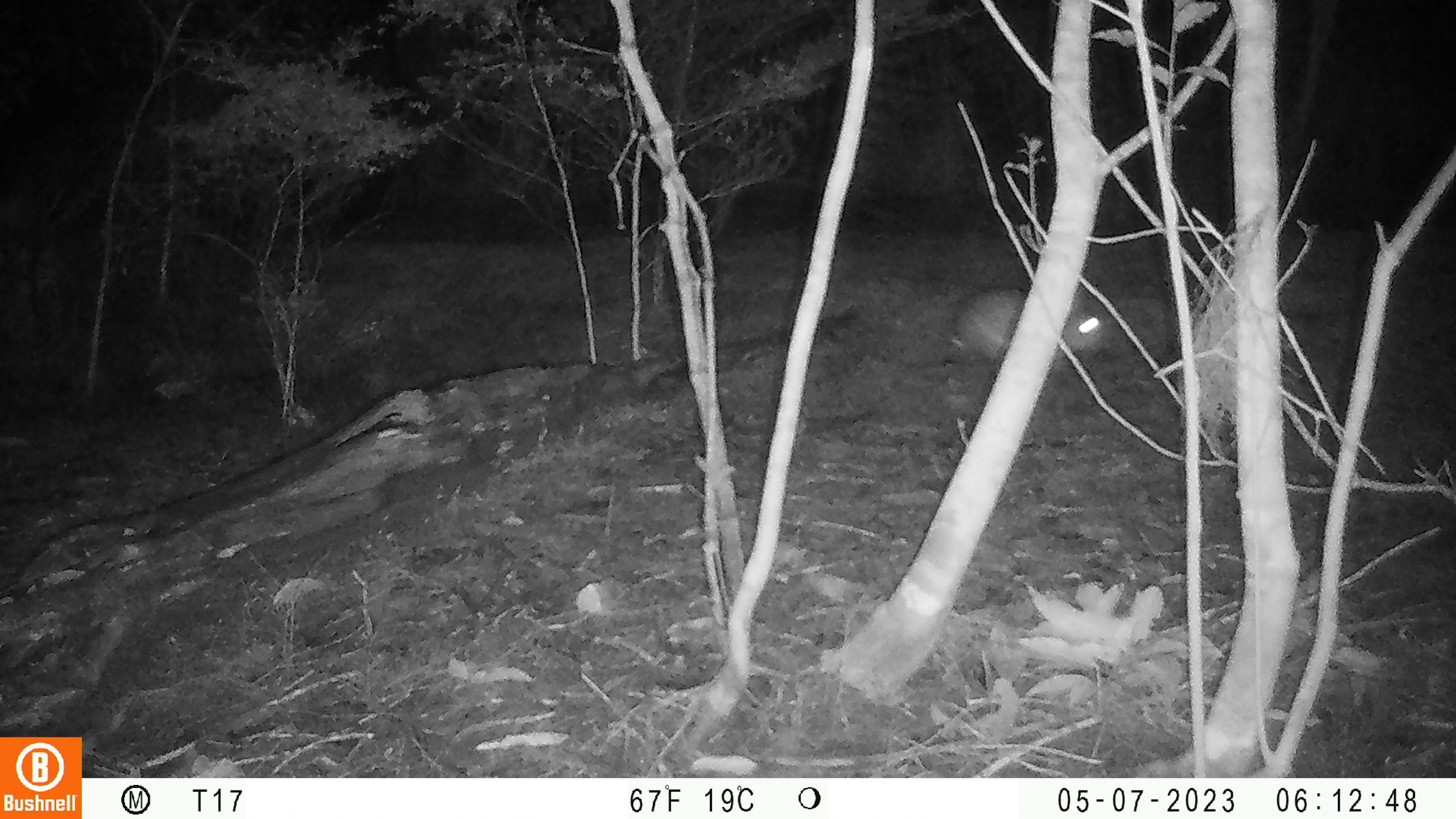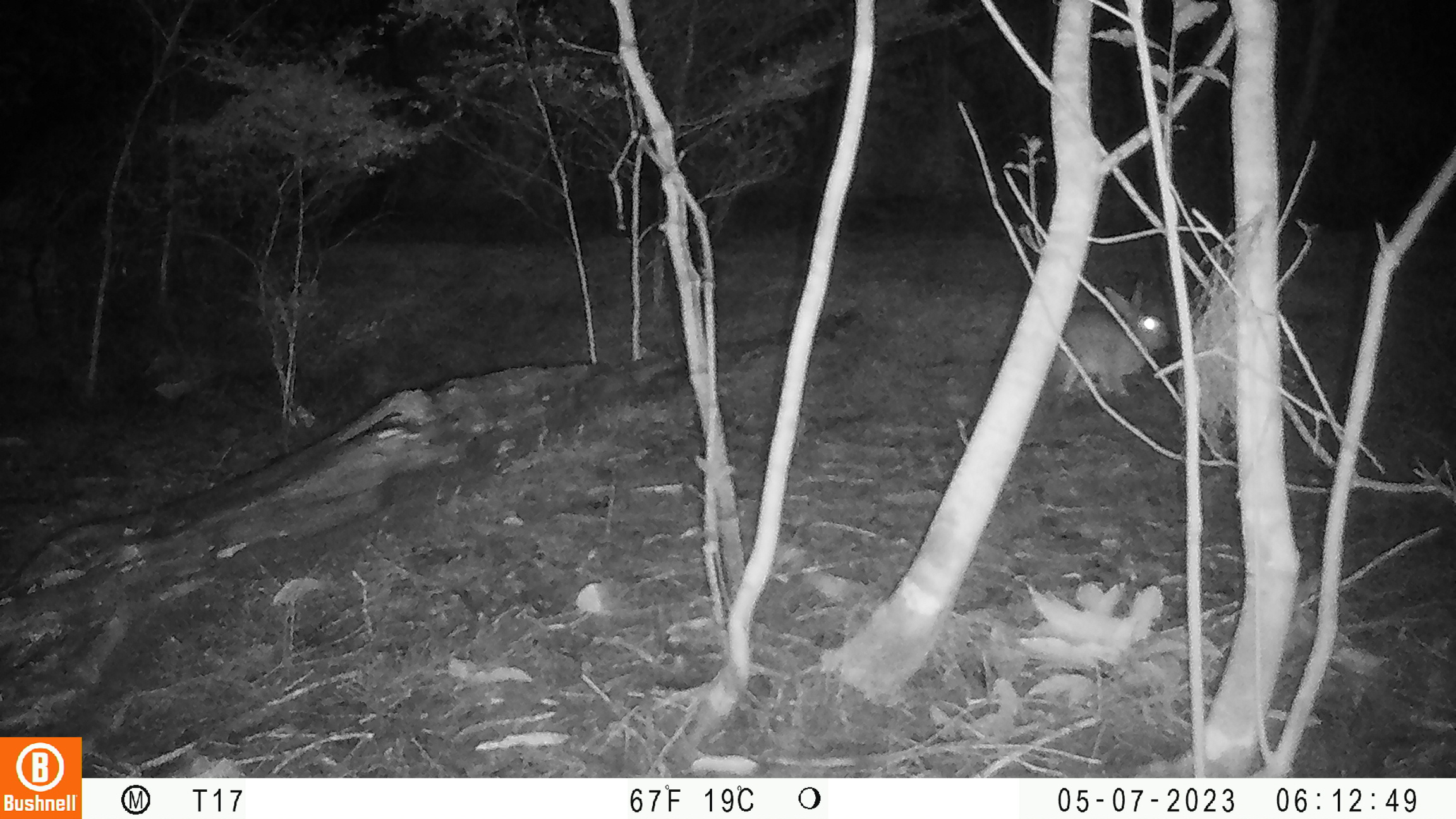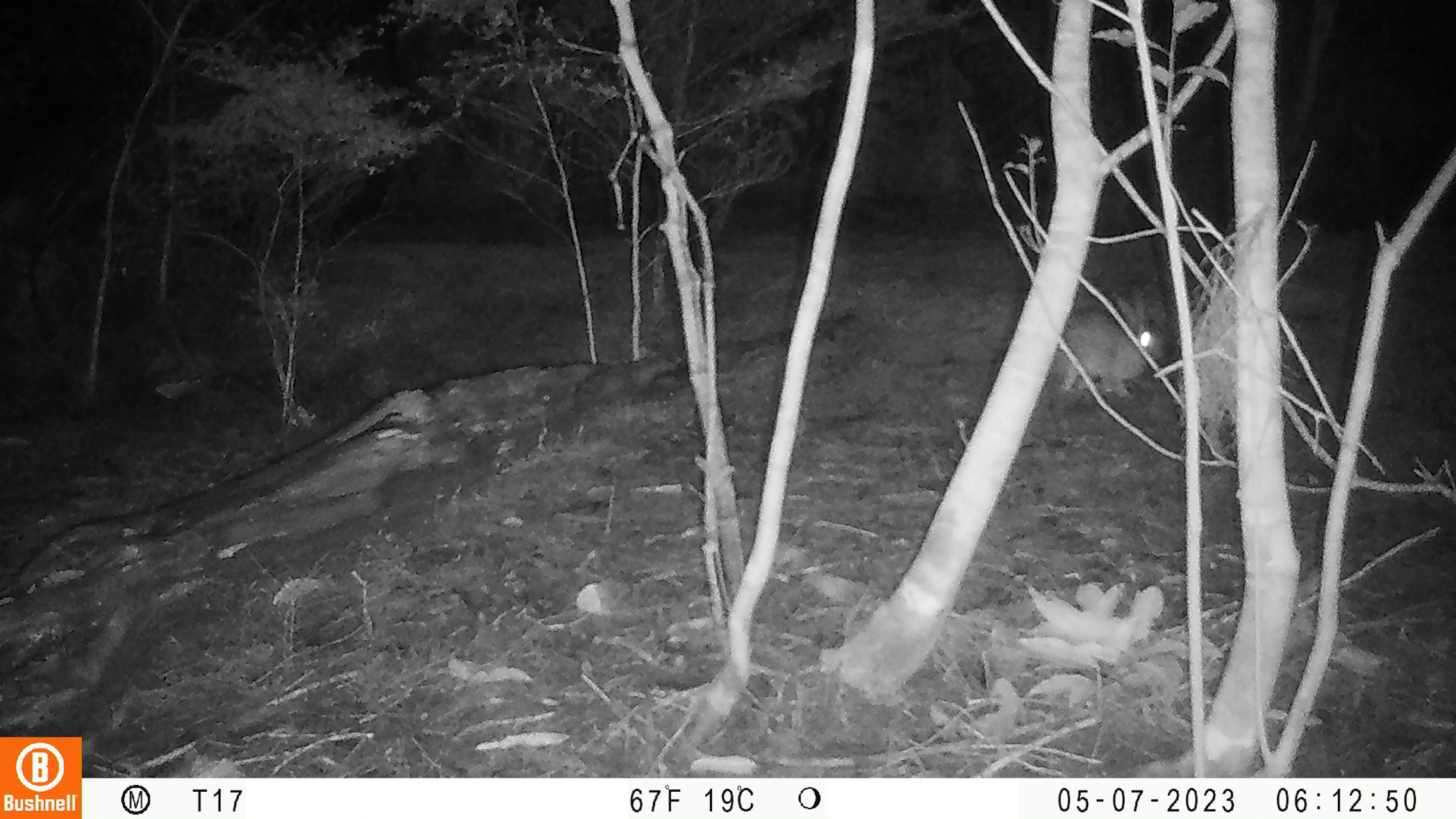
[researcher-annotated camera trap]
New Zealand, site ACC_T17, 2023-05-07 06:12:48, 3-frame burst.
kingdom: Animalia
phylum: Chordata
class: Mammalia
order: Lagomorpha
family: Leporidae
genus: Oryctolagus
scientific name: Oryctolagus cuniculus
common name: european rabbit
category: rabbit